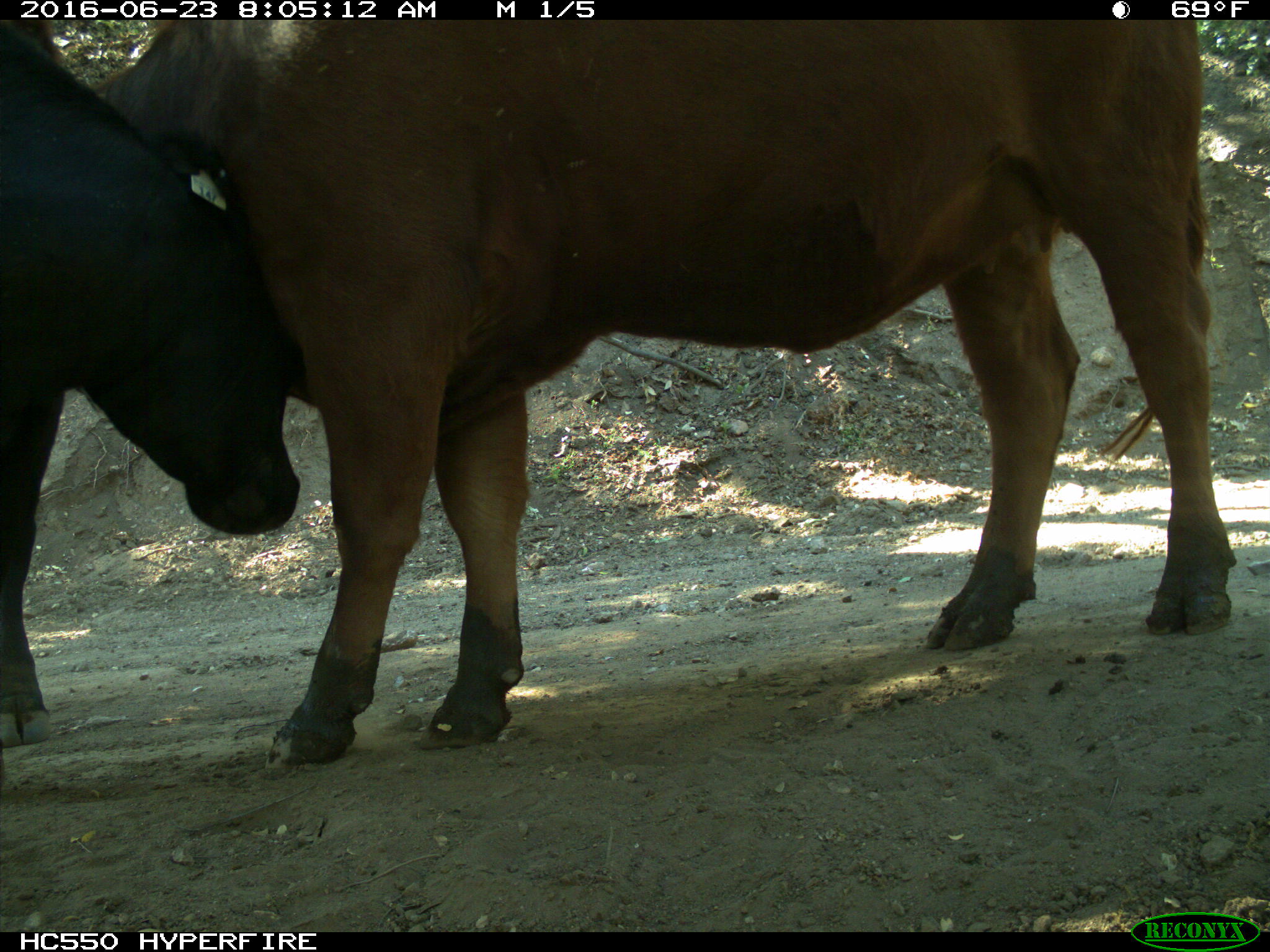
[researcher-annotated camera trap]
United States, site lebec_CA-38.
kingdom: Animalia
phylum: Chordata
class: Mammalia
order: Artiodactyla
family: Bovidae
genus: Bos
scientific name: Bos taurus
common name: domestic cow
Bos taurus (domestic cow).